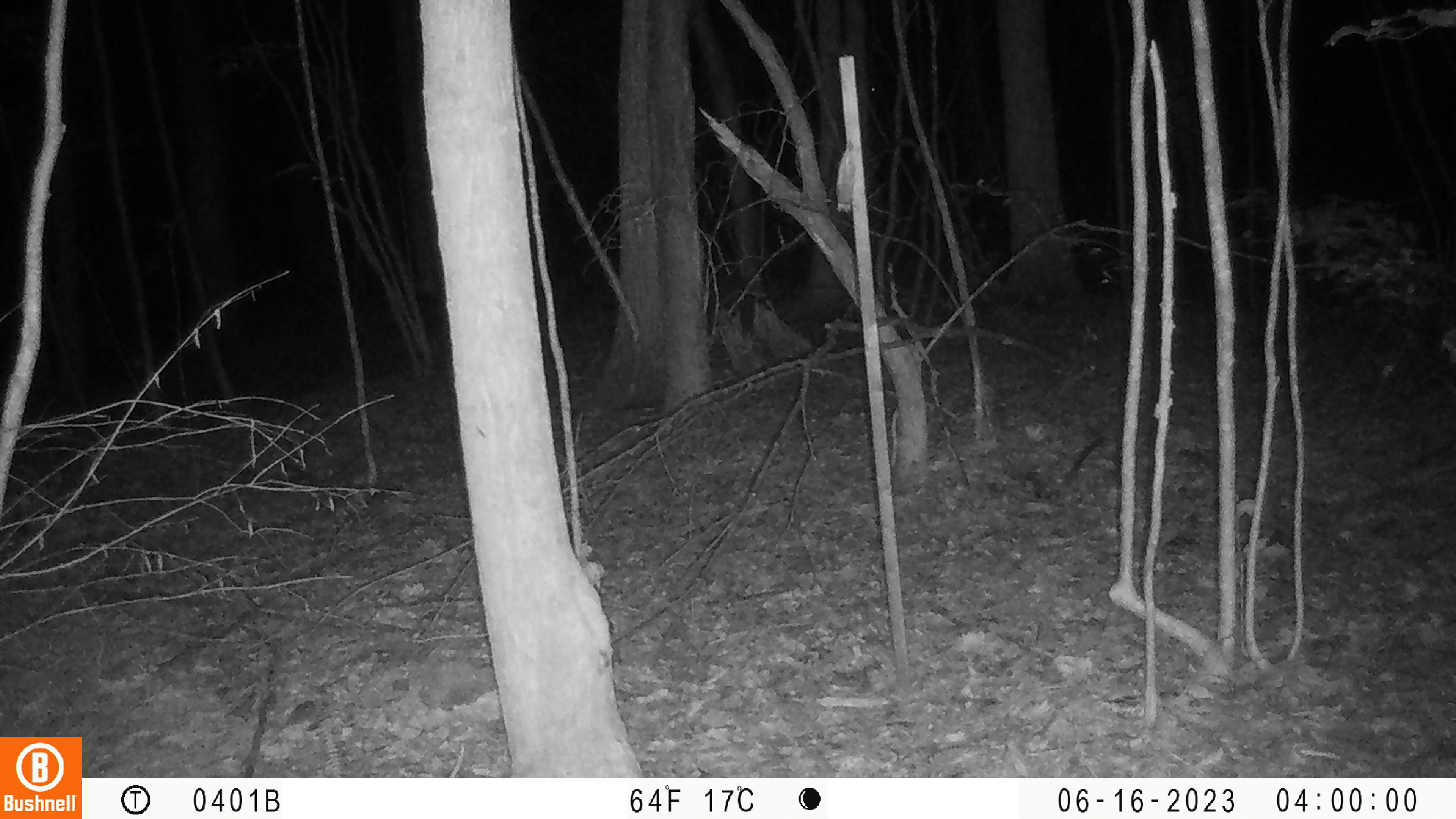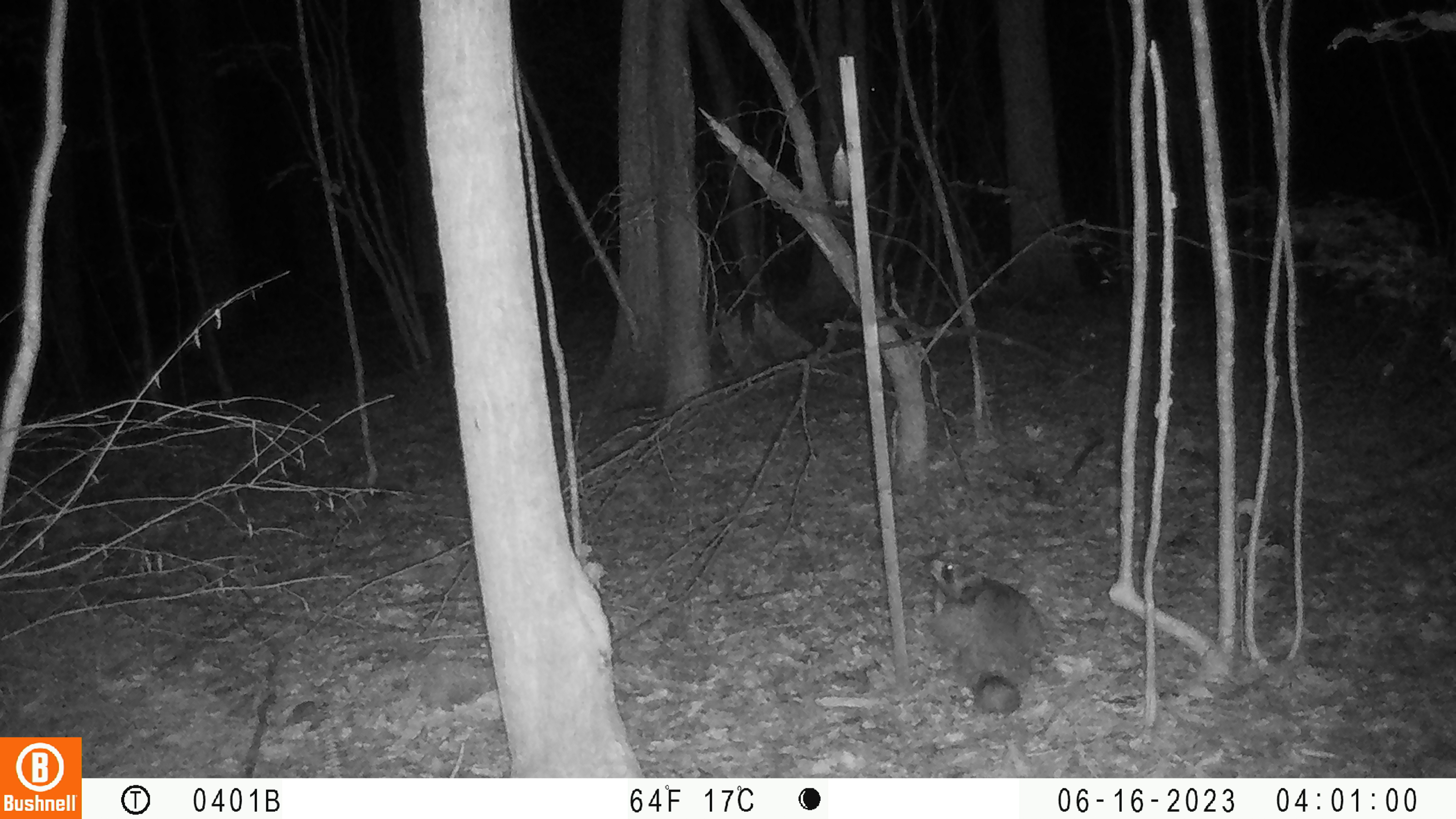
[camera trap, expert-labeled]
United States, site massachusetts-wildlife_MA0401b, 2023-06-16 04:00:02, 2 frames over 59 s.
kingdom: Animalia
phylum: Chordata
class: Mammalia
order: Carnivora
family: Procyonidae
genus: Procyon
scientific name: Procyon lotor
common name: raccoon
Raccoon (Procyon lotor).